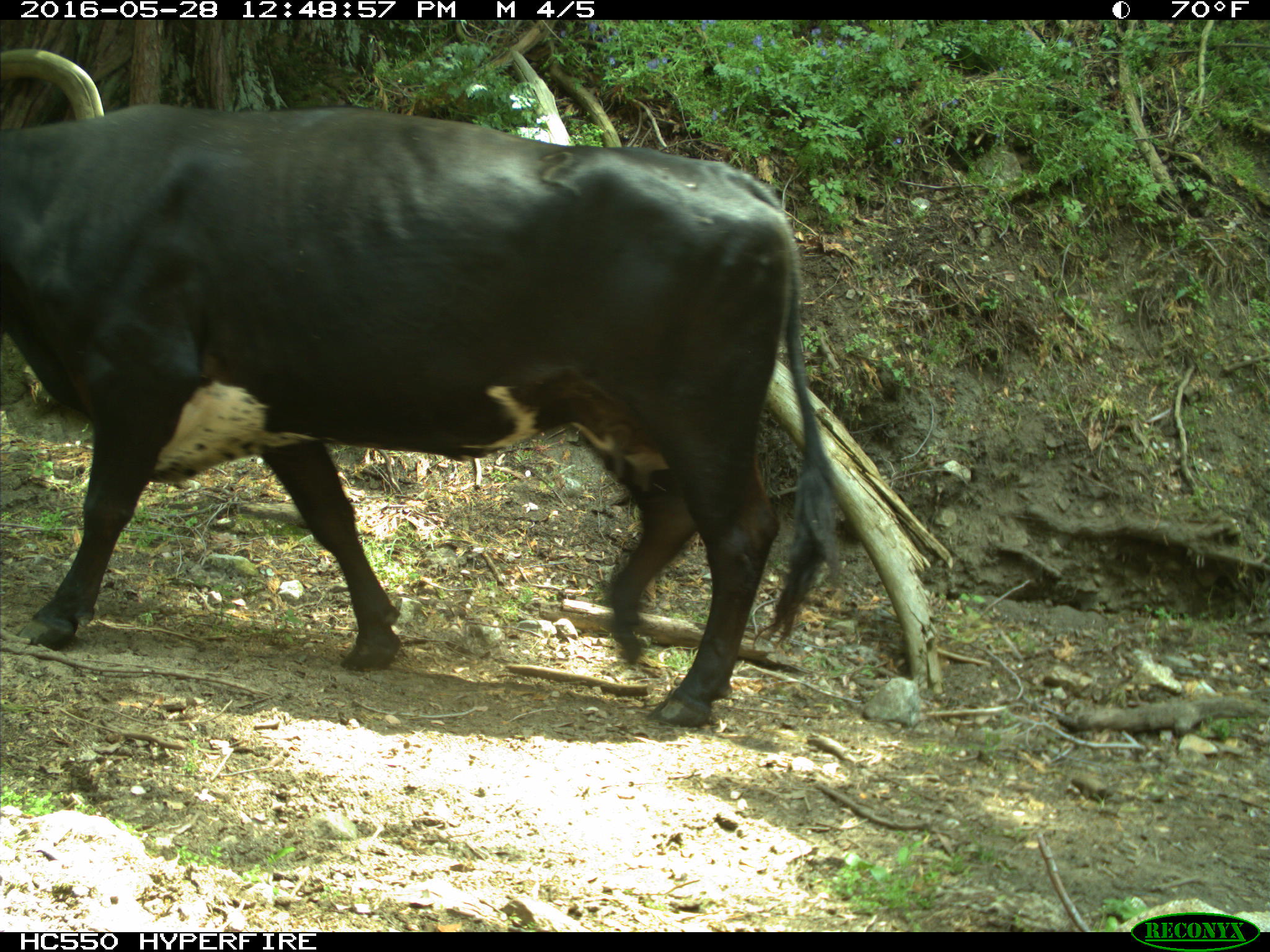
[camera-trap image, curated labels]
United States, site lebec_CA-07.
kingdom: Animalia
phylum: Chordata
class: Mammalia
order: Artiodactyla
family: Bovidae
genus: Bos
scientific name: Bos taurus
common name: domestic cow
Bos taurus (domestic cow).